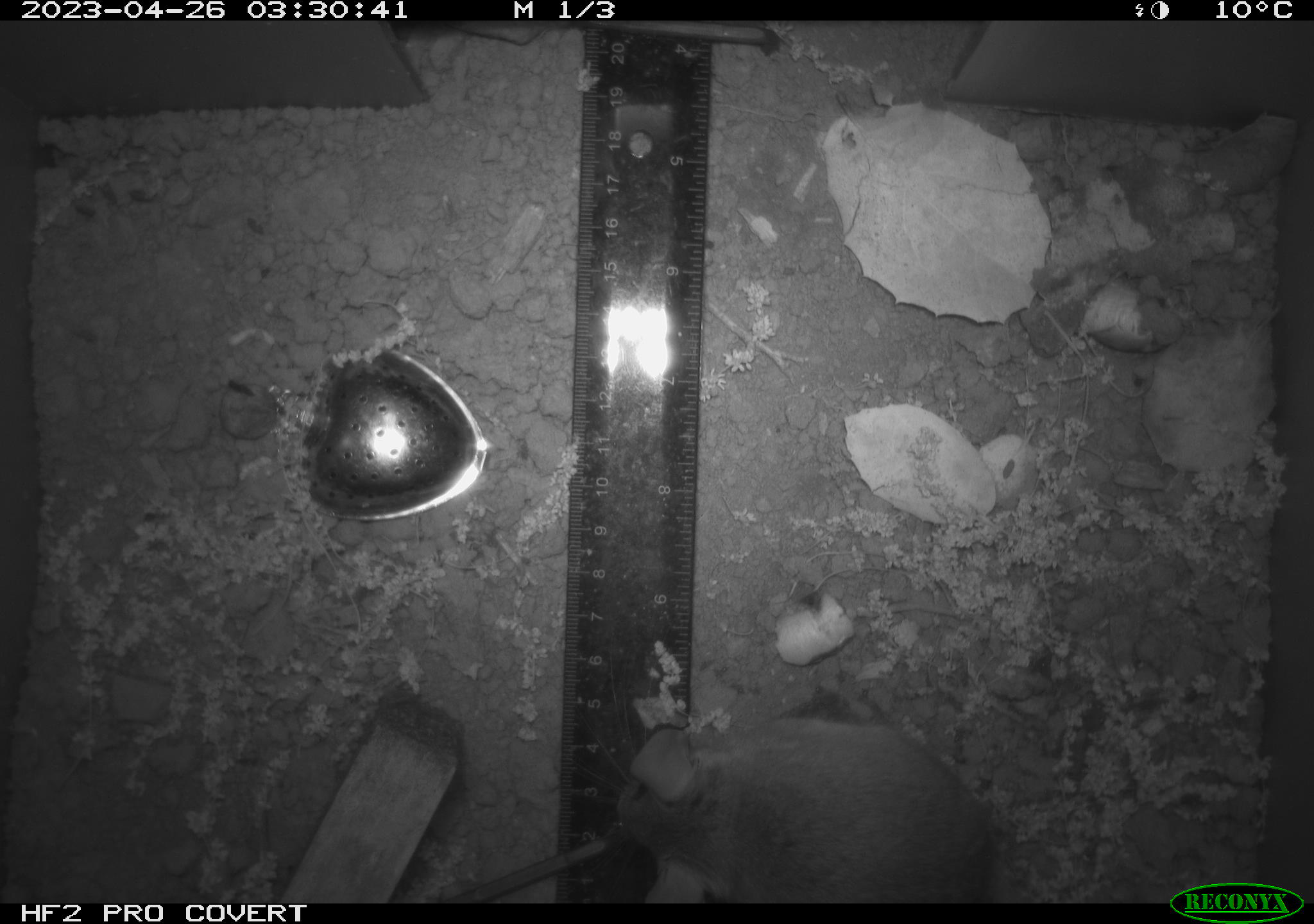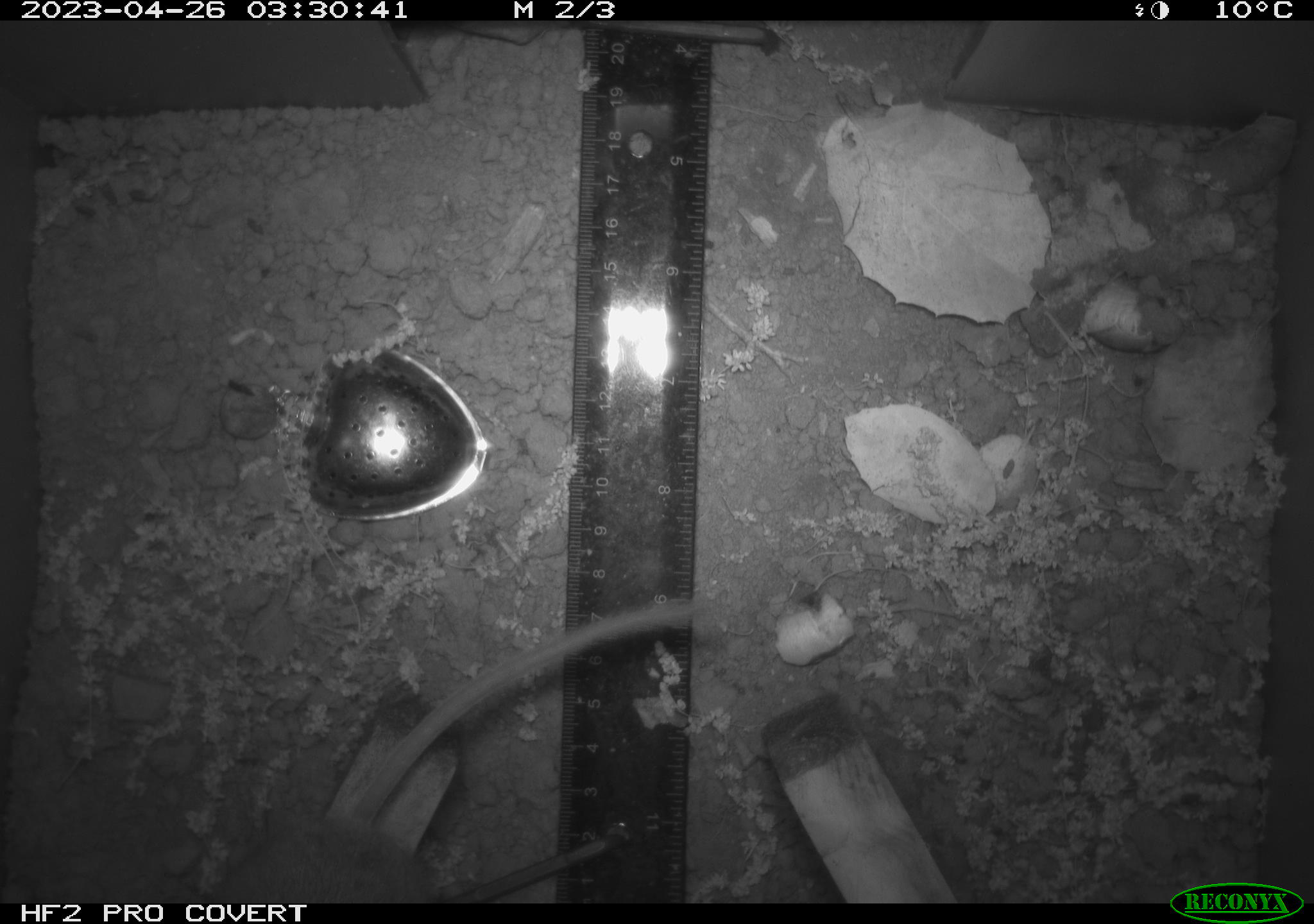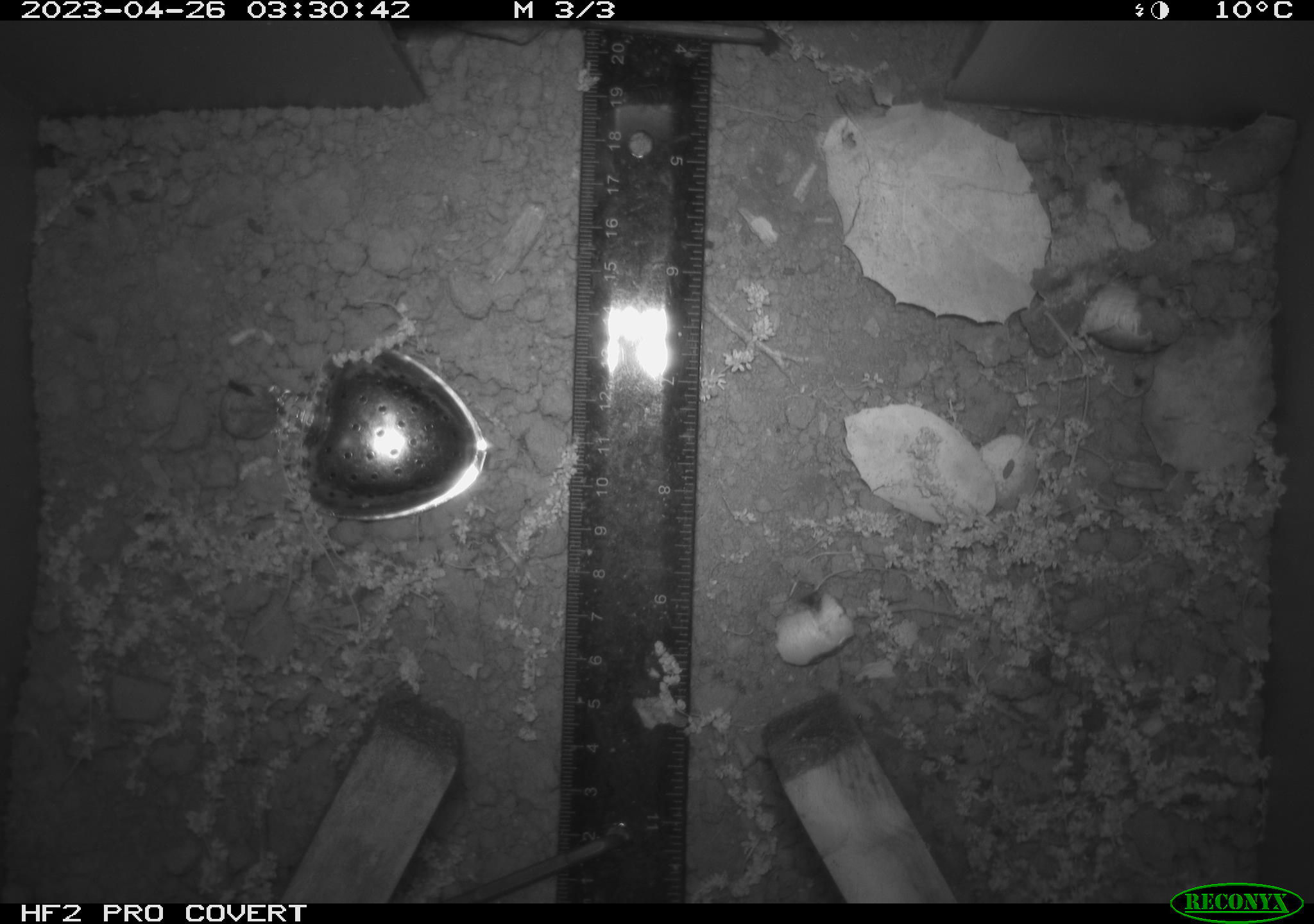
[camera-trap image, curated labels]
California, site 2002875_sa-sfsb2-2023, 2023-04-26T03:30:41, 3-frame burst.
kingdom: Animalia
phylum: Chordata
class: Mammalia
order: Rodentia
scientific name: Rodentia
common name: mouse species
Mouse species (Rodentia).